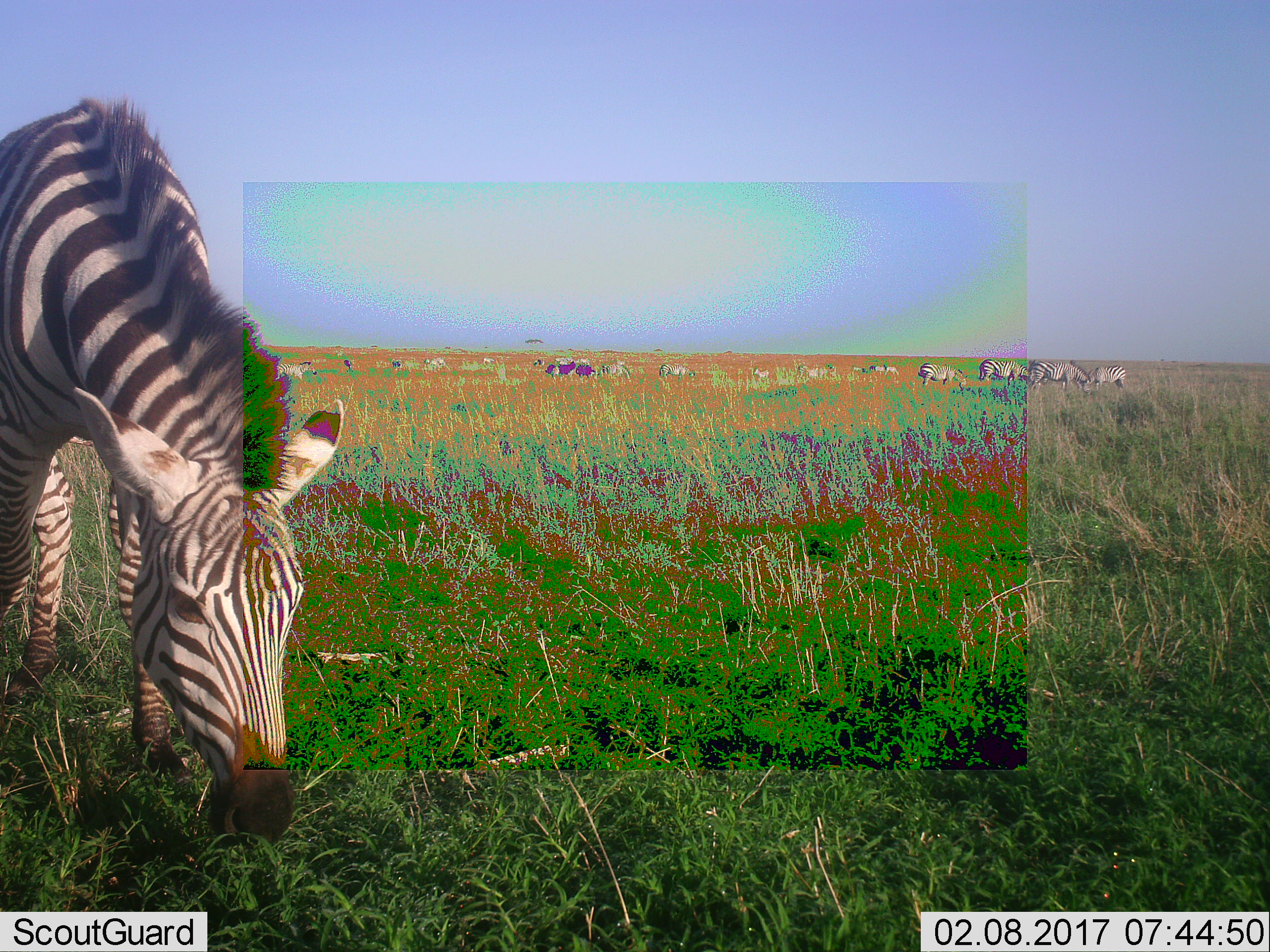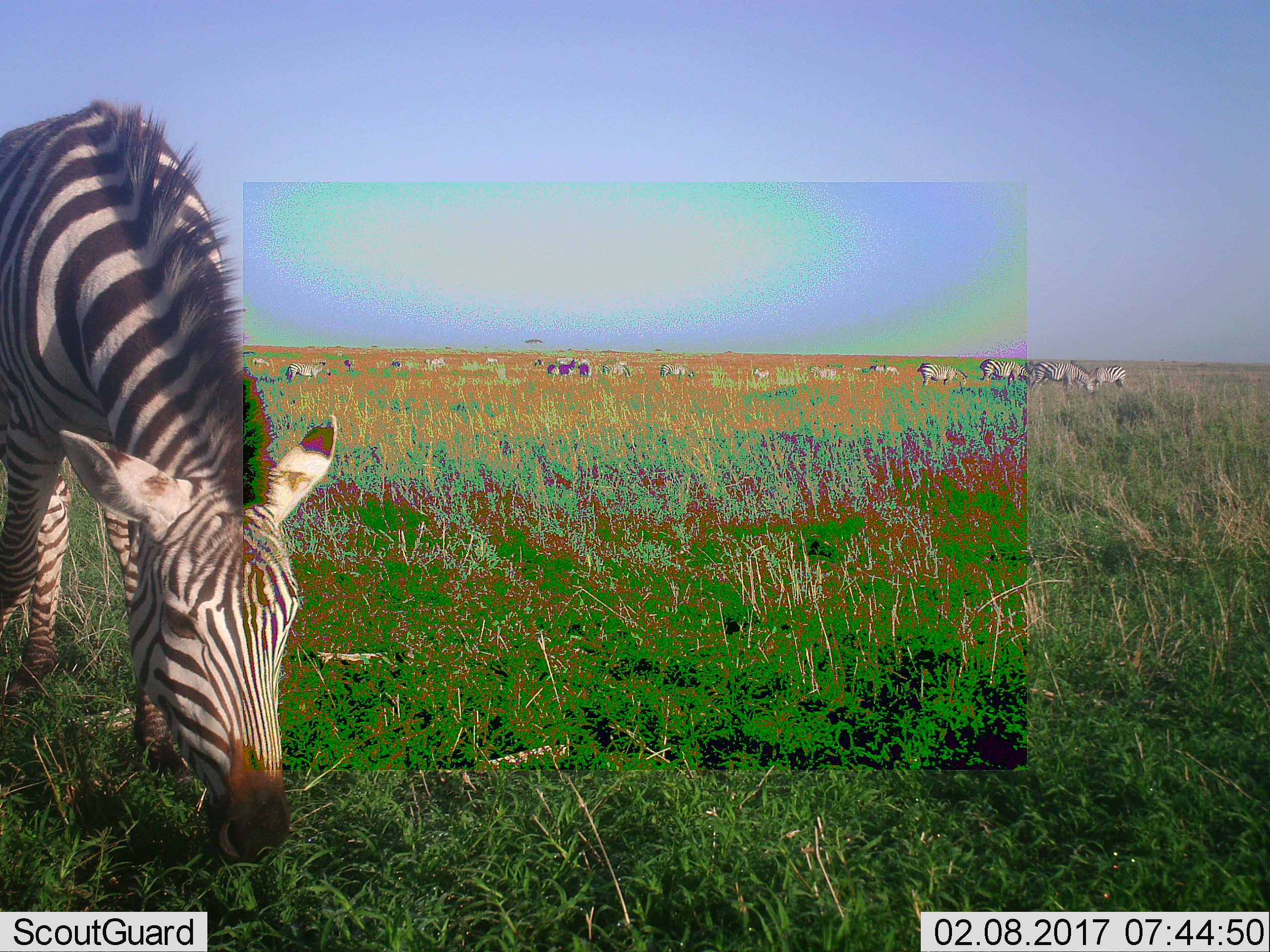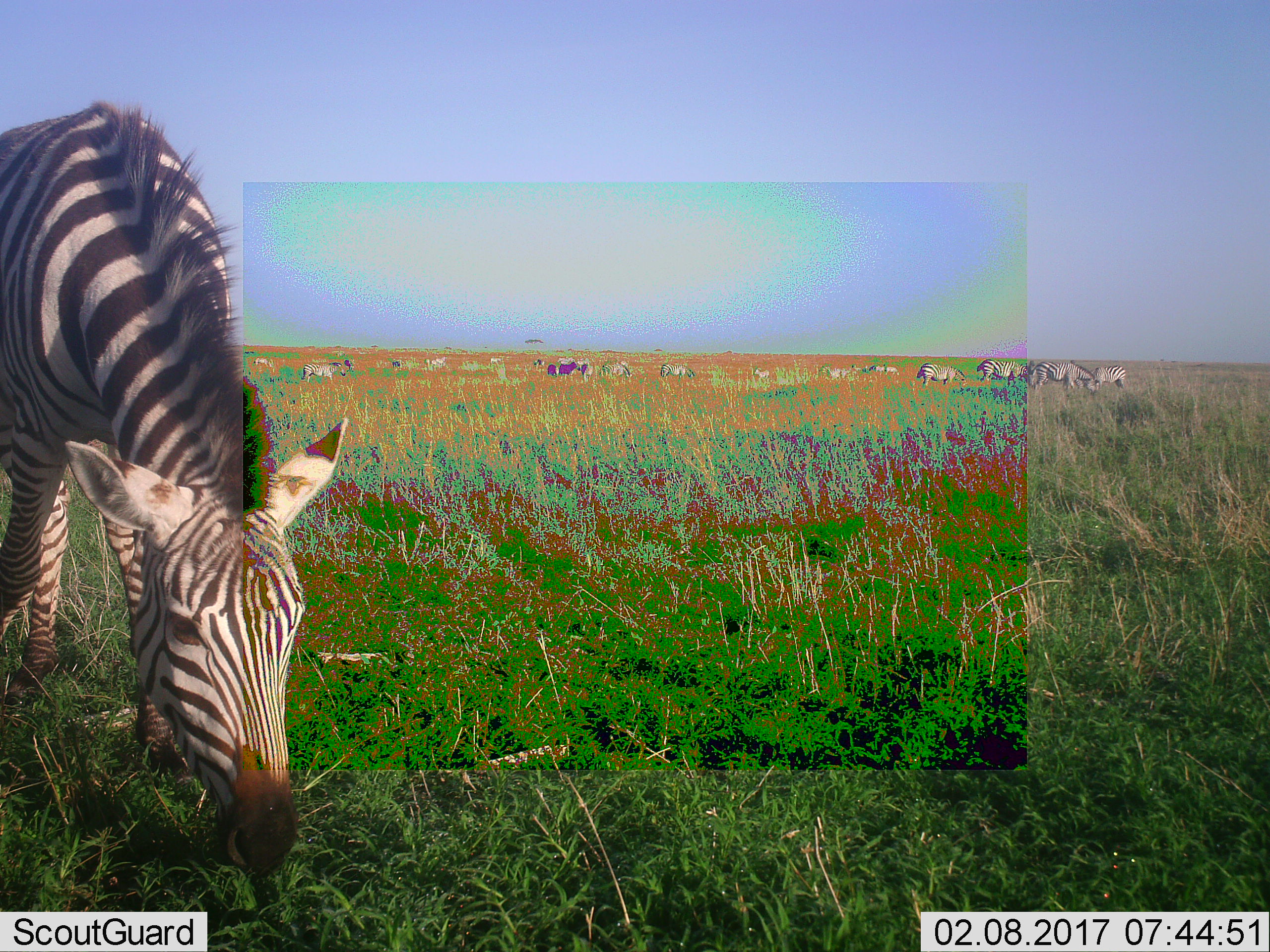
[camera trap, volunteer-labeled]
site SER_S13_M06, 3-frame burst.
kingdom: Animalia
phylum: Chordata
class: Mammalia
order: Perissodactyla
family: Equidae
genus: Equus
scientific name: Equus quagga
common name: plains zebra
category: zebraplains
Zebraplains (plains zebra) (Equus quagga), count 11-50. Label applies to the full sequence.